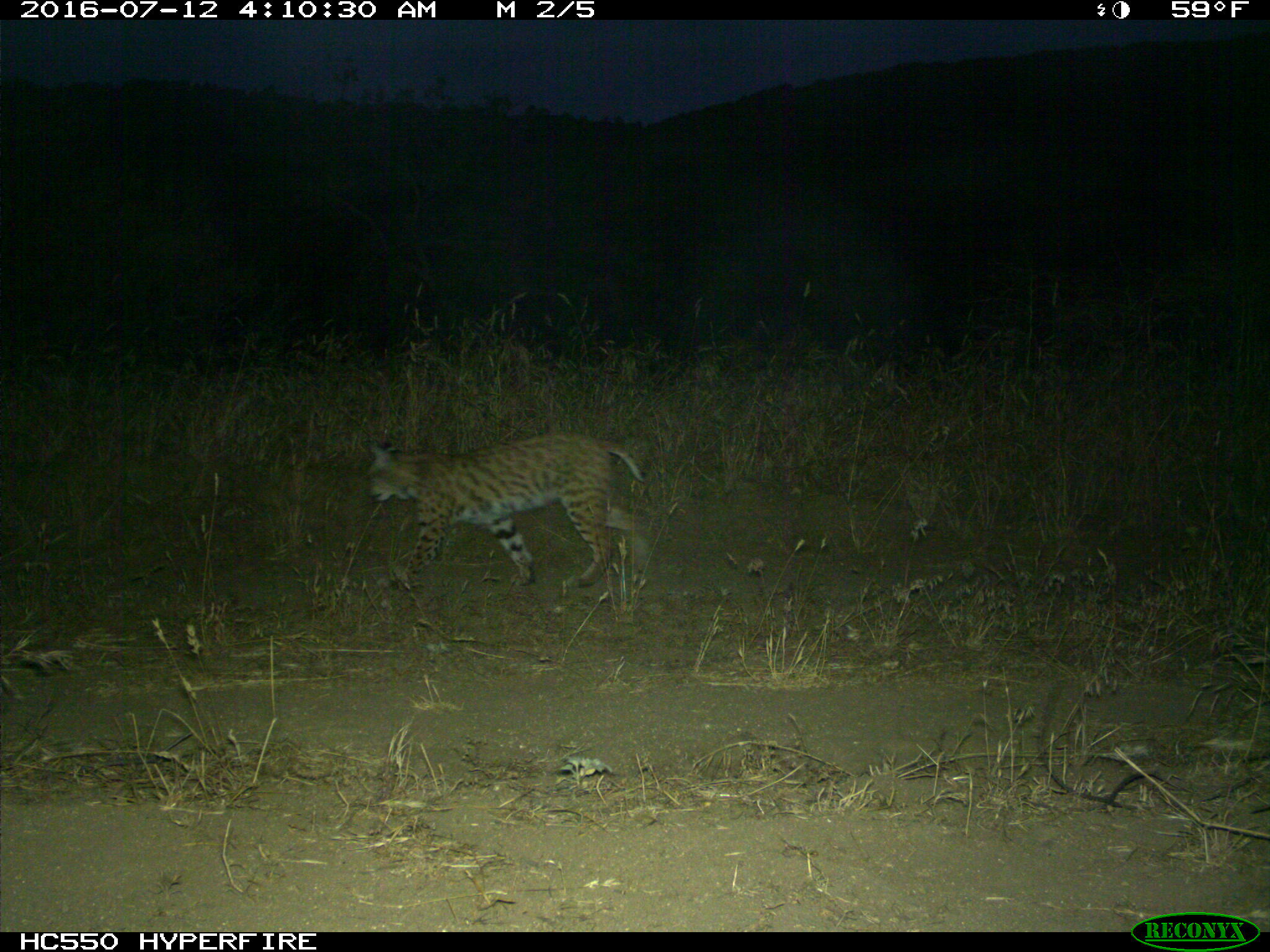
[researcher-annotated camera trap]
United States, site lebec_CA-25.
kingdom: Animalia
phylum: Chordata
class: Mammalia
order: Carnivora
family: Felidae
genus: Lynx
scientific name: Lynx rufus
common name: bobcat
Lynx rufus (bobcat).